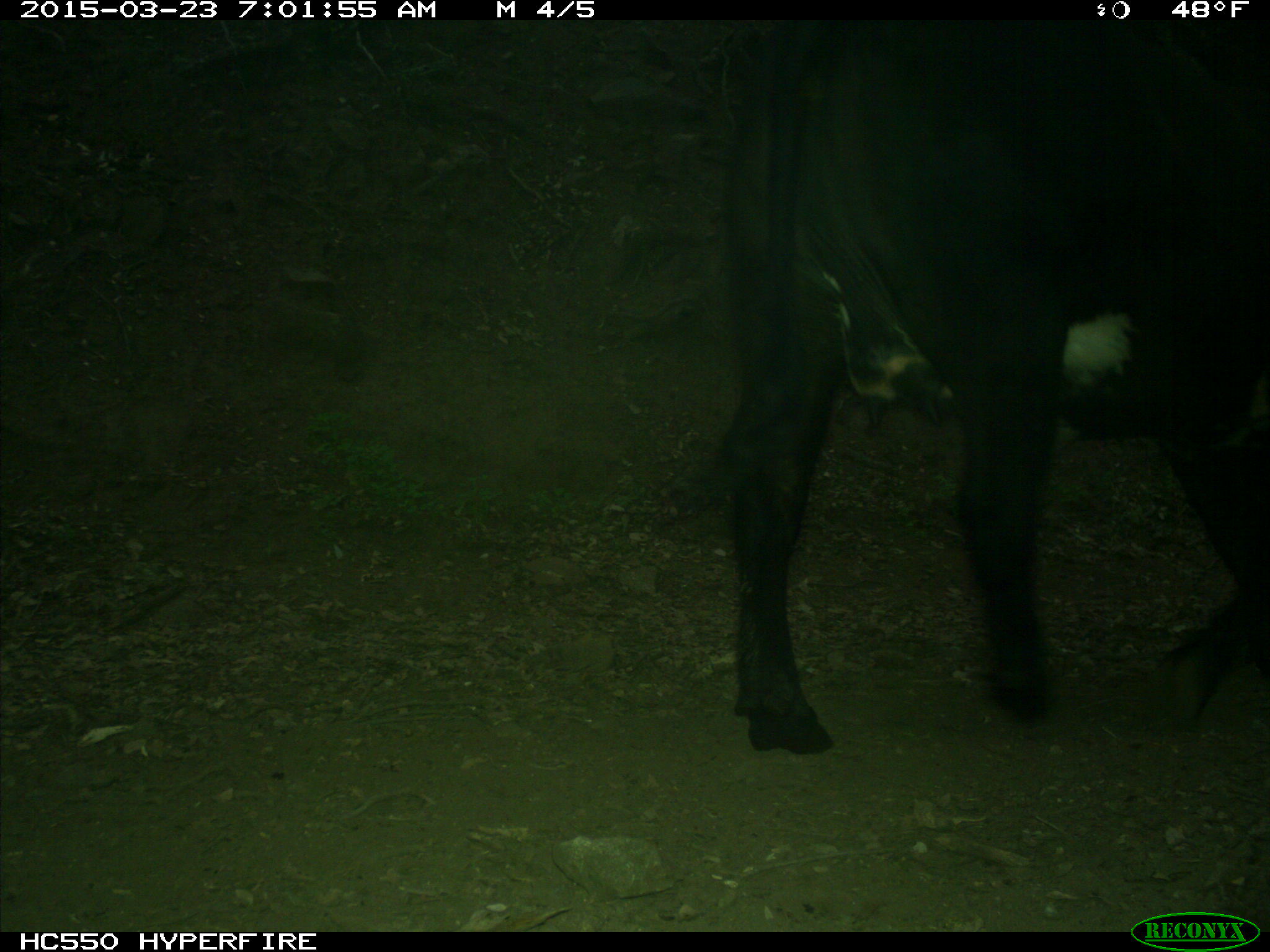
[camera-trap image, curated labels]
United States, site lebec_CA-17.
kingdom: Animalia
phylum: Chordata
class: Mammalia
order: Artiodactyla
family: Bovidae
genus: Bos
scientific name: Bos taurus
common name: domestic cow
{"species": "Bos taurus (domestic cow)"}